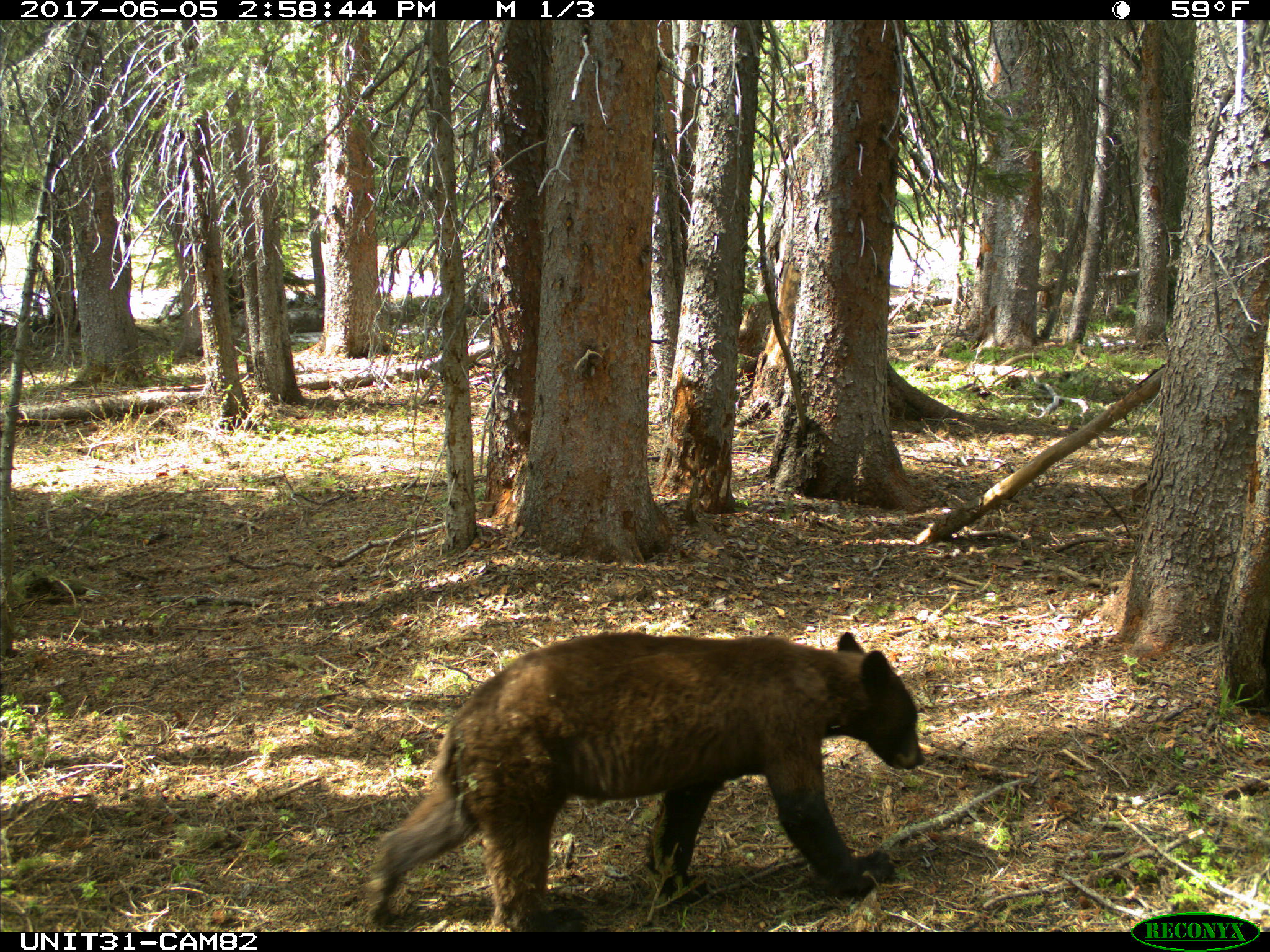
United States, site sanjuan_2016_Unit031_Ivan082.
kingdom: Animalia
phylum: Chordata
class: Mammalia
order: Carnivora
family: Ursidae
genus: Ursus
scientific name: Ursus americanus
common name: american black bear